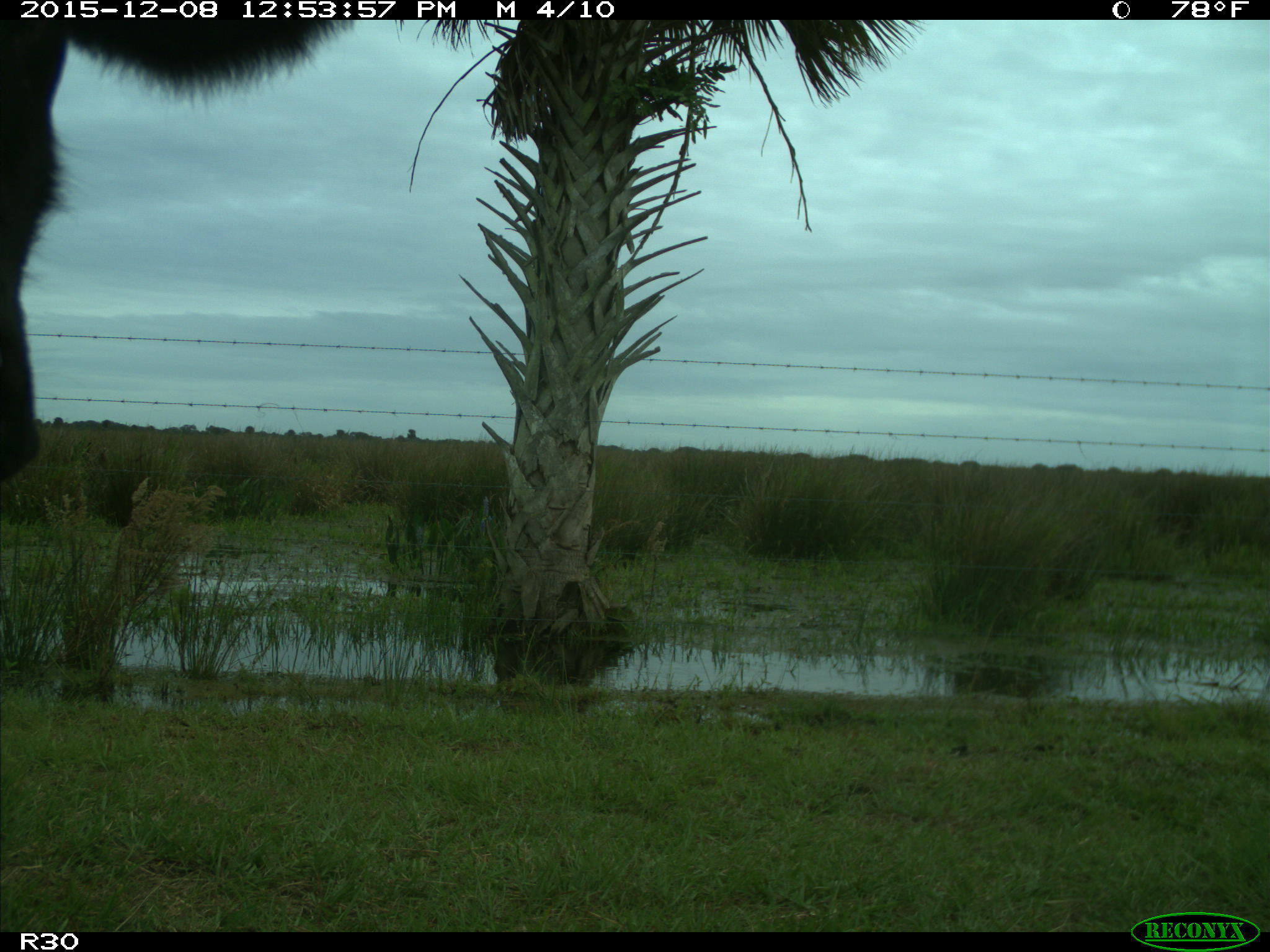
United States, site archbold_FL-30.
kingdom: Animalia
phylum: Chordata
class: Mammalia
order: Artiodactyla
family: Bovidae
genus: Bos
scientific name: Bos taurus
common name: domestic cow